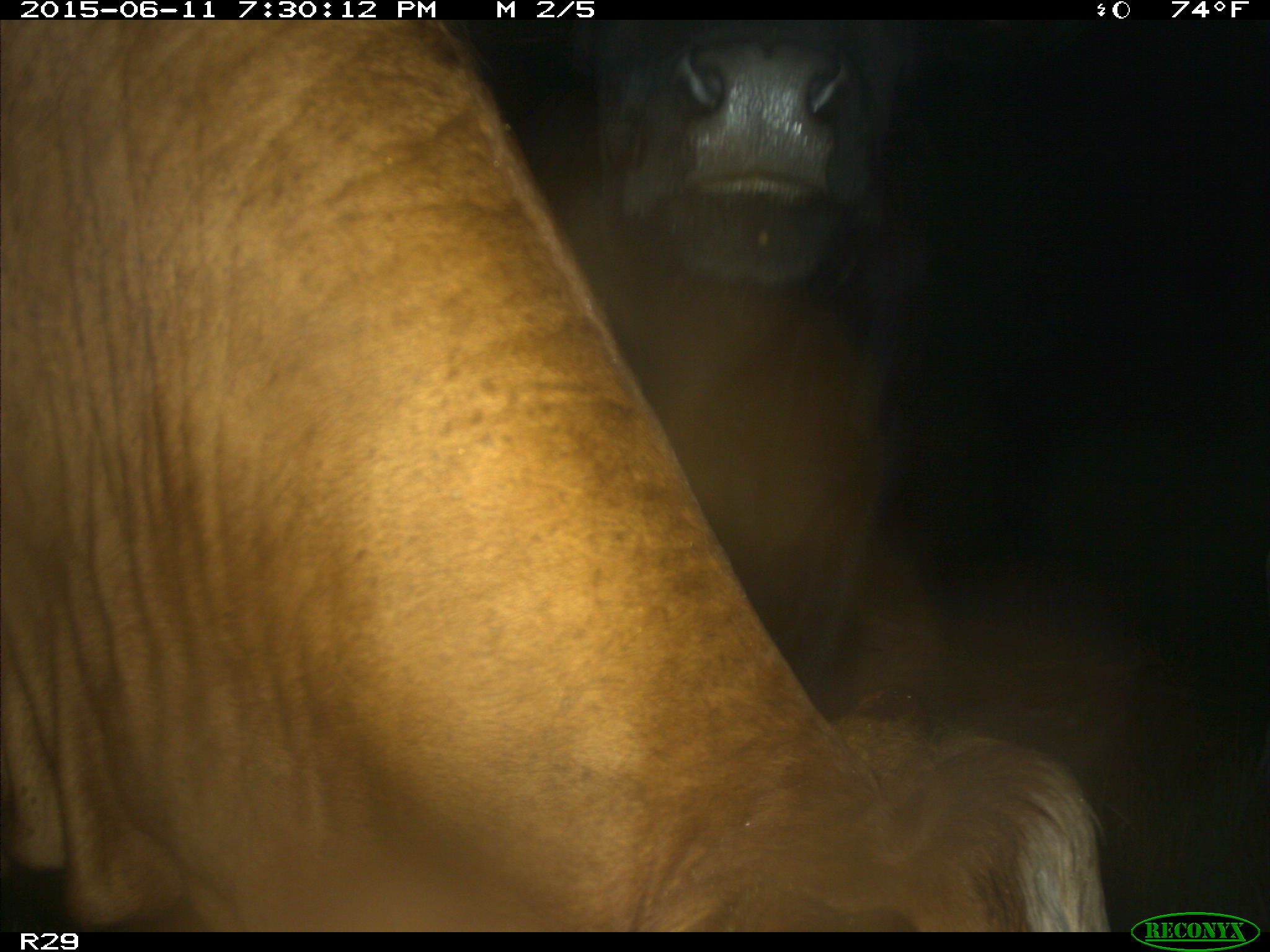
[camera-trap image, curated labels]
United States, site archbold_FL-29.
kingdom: Animalia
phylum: Chordata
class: Mammalia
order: Artiodactyla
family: Bovidae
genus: Bos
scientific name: Bos taurus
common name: domestic cow